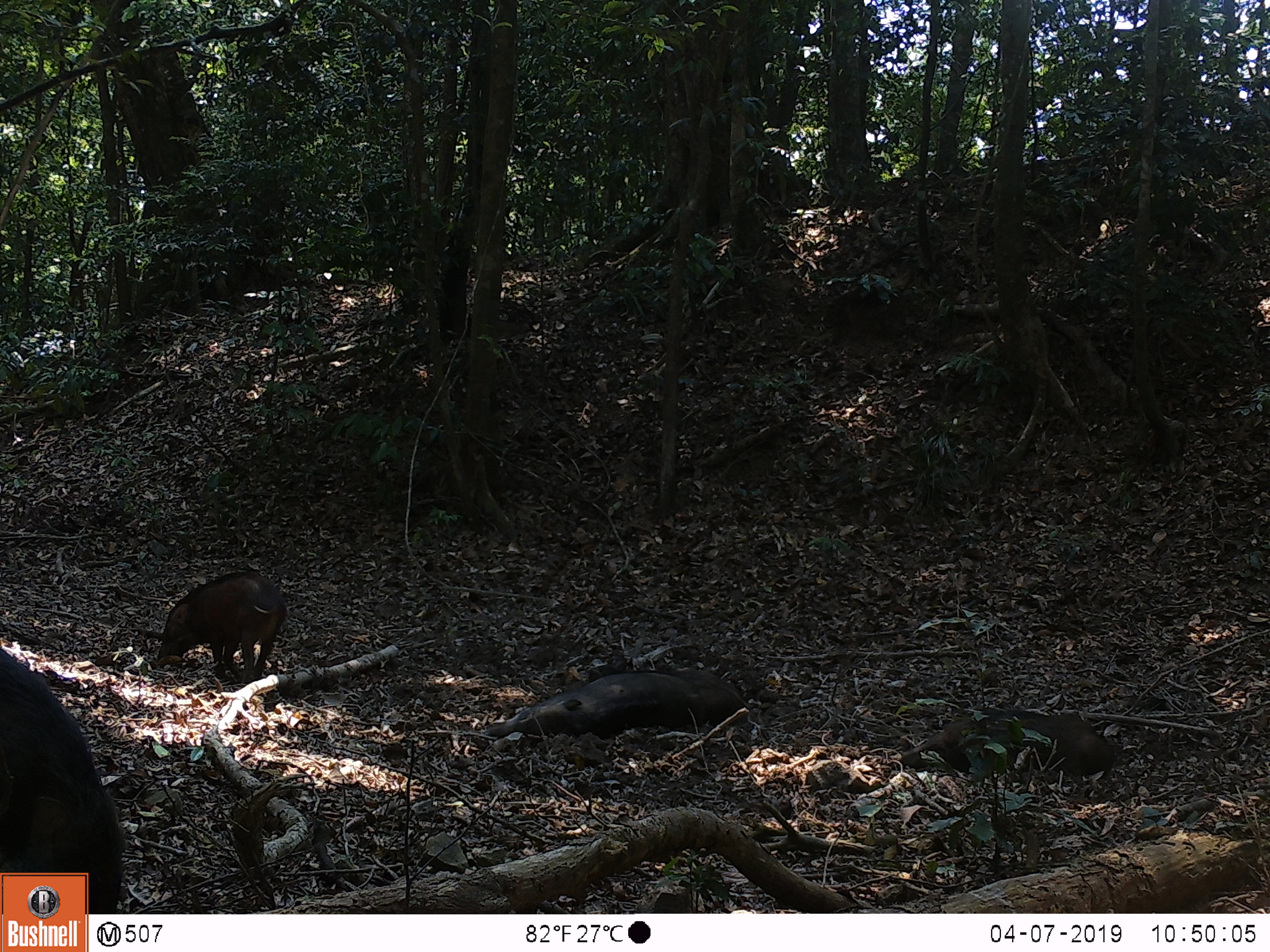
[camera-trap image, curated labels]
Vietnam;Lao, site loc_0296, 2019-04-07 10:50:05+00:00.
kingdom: Animalia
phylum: Chordata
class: Mammalia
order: Artiodactyla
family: Suidae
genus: Sus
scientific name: Sus scrofa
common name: eurasian wild pig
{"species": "eurasian wild pig (Sus scrofa)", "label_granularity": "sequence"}